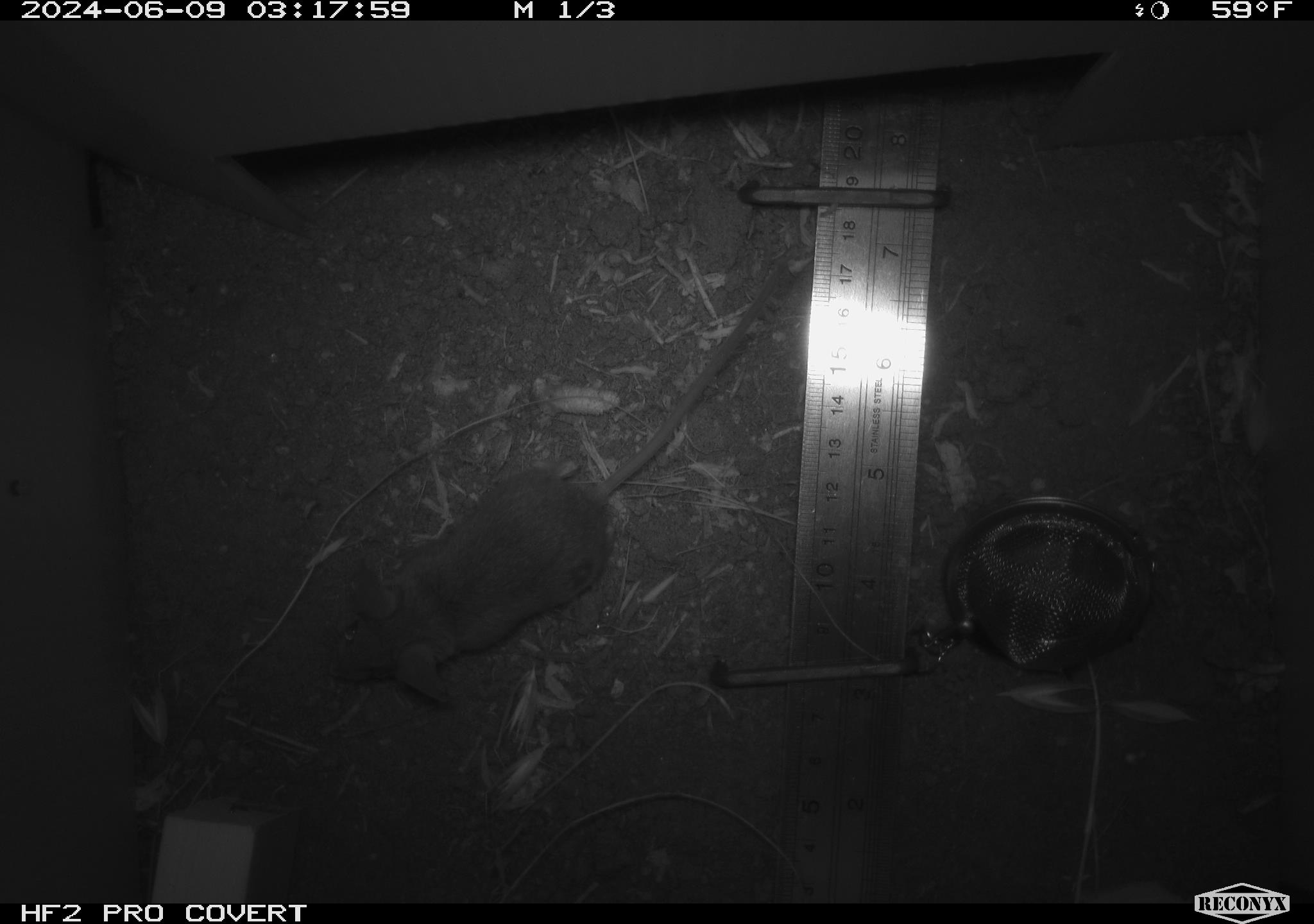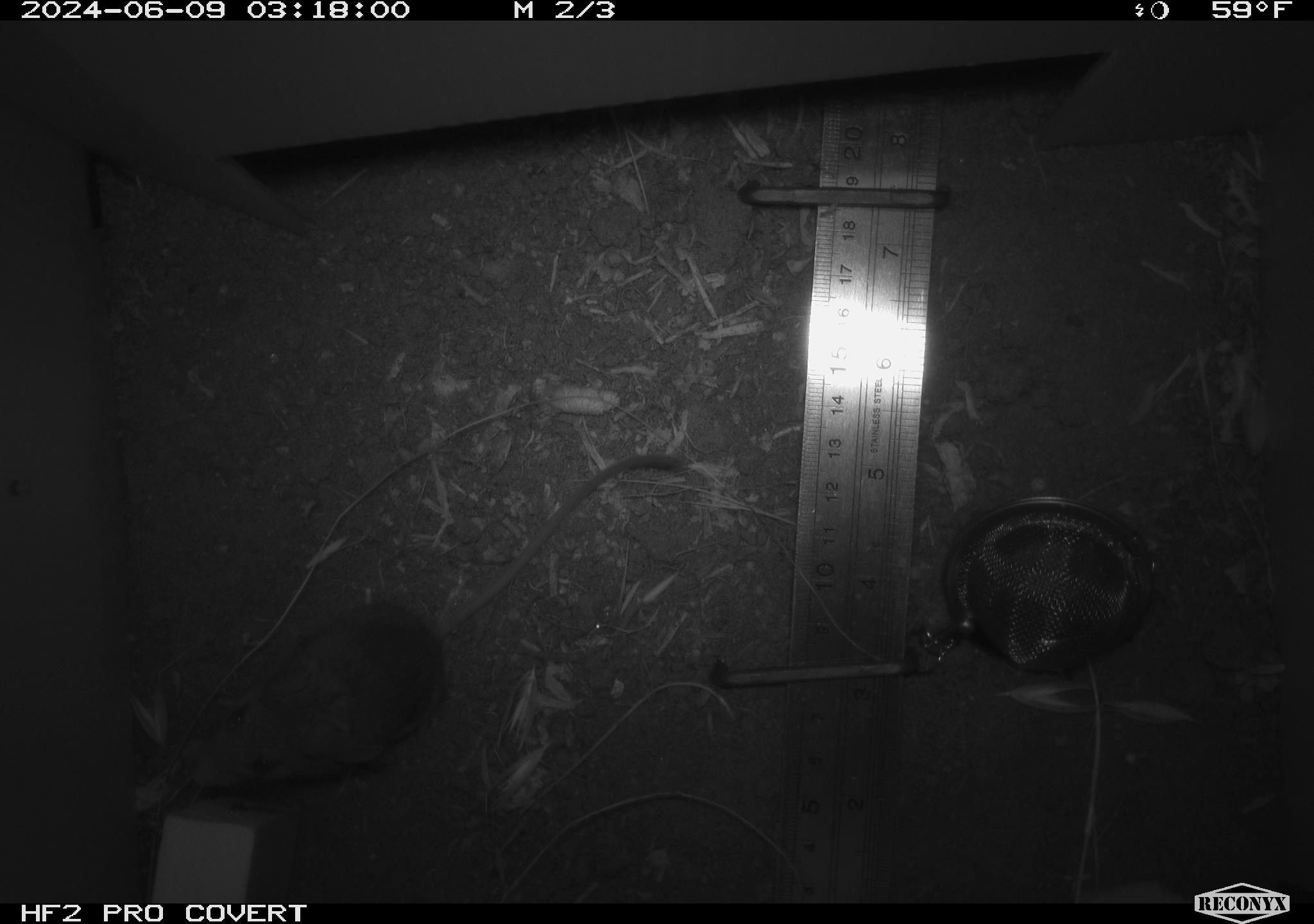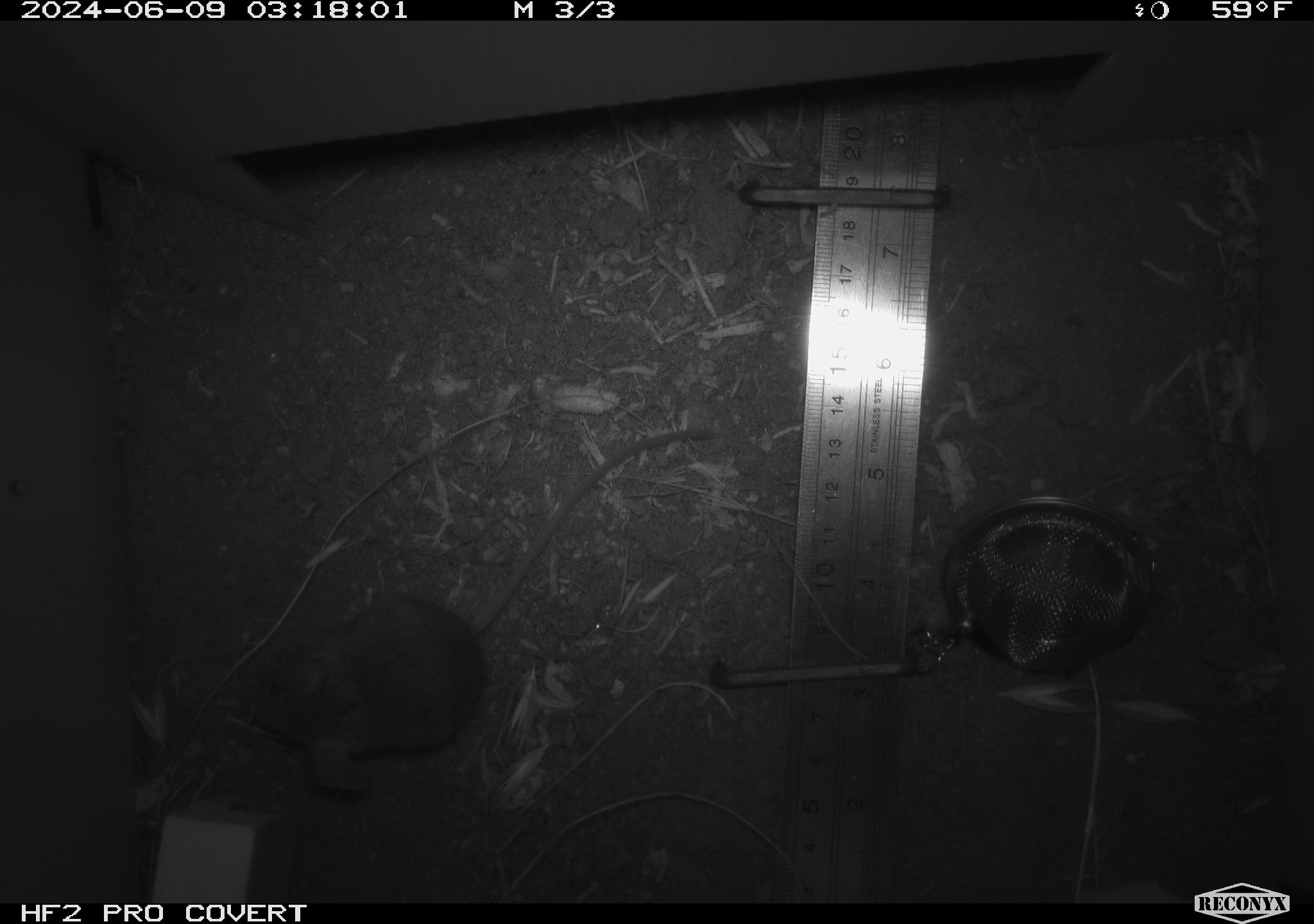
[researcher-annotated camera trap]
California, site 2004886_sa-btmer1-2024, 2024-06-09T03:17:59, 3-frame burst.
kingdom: Animalia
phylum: Chordata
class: Mammalia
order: Rodentia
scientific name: Rodentia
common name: mouse species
Mouse species (Rodentia).